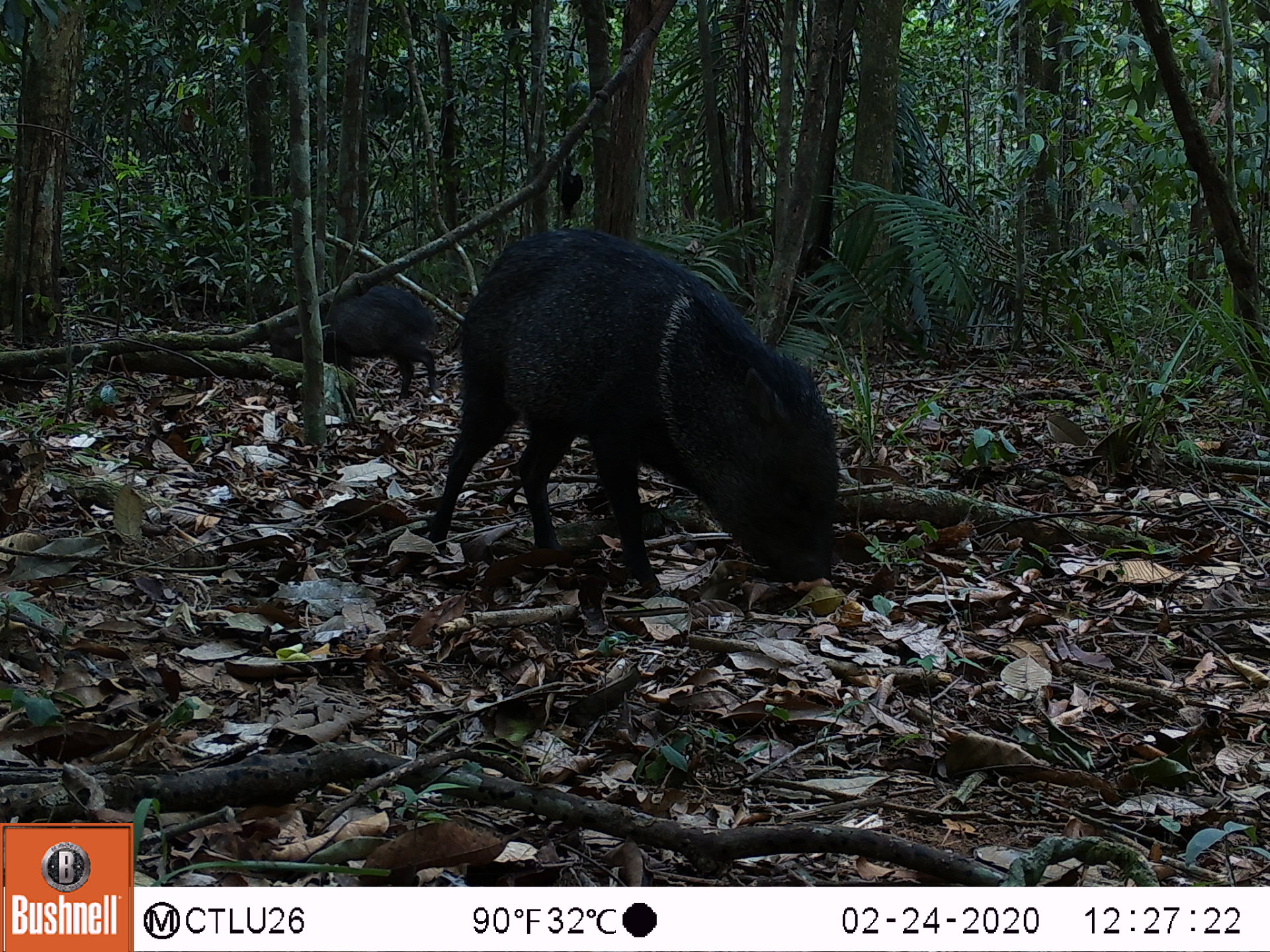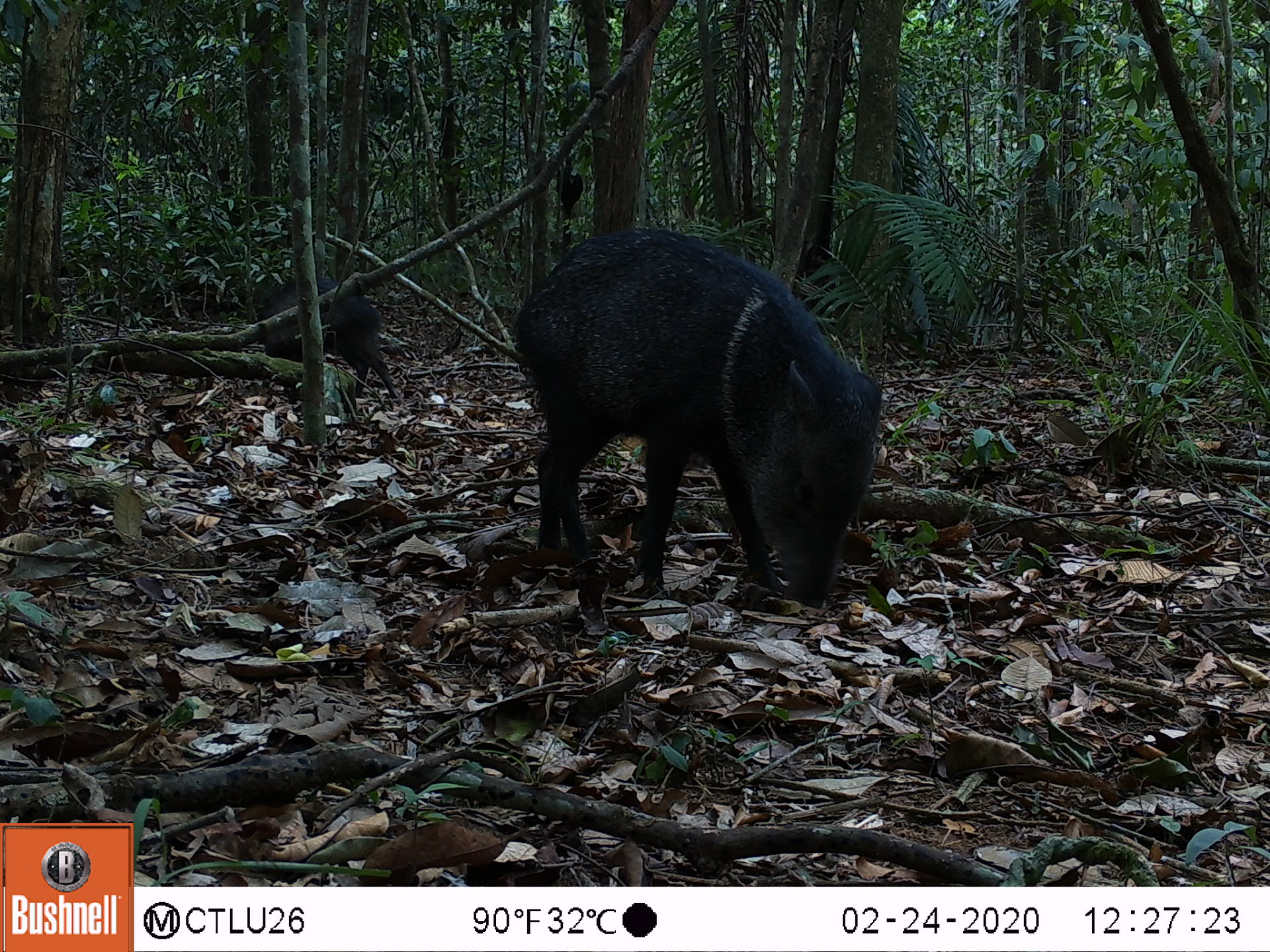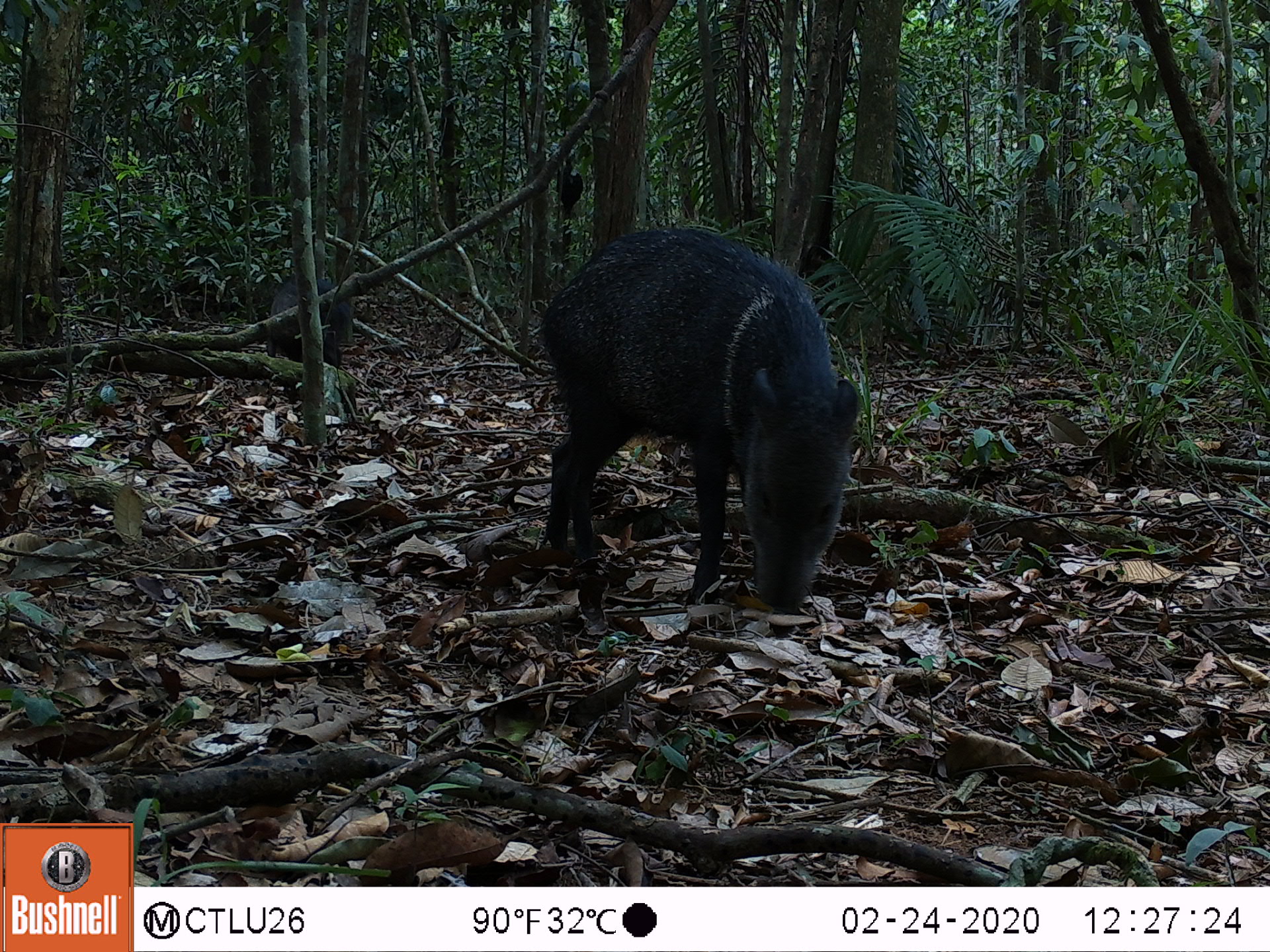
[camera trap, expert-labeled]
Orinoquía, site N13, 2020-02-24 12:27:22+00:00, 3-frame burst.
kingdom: Animalia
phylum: Chordata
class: Mammalia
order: Artiodactyla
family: Tayassuidae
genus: Pecari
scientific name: Pecari tajacu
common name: collared peccary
Collared peccary (Pecari tajacu).